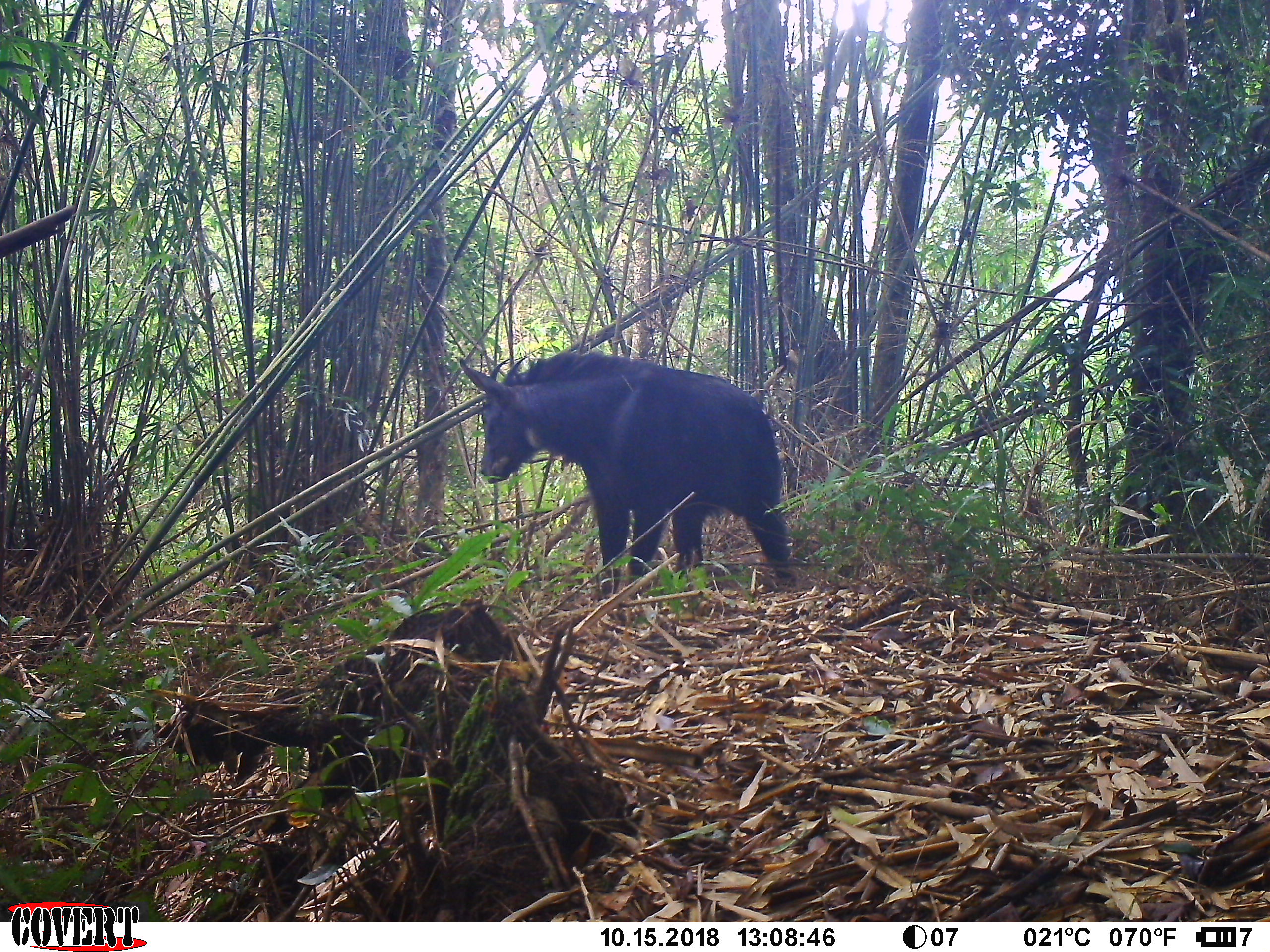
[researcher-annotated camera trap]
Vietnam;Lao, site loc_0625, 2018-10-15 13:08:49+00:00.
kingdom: Animalia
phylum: Chordata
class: Mammalia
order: Artiodactyla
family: Bovidae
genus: Capricornis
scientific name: Capricornis sumatraensis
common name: chinese serow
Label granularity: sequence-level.